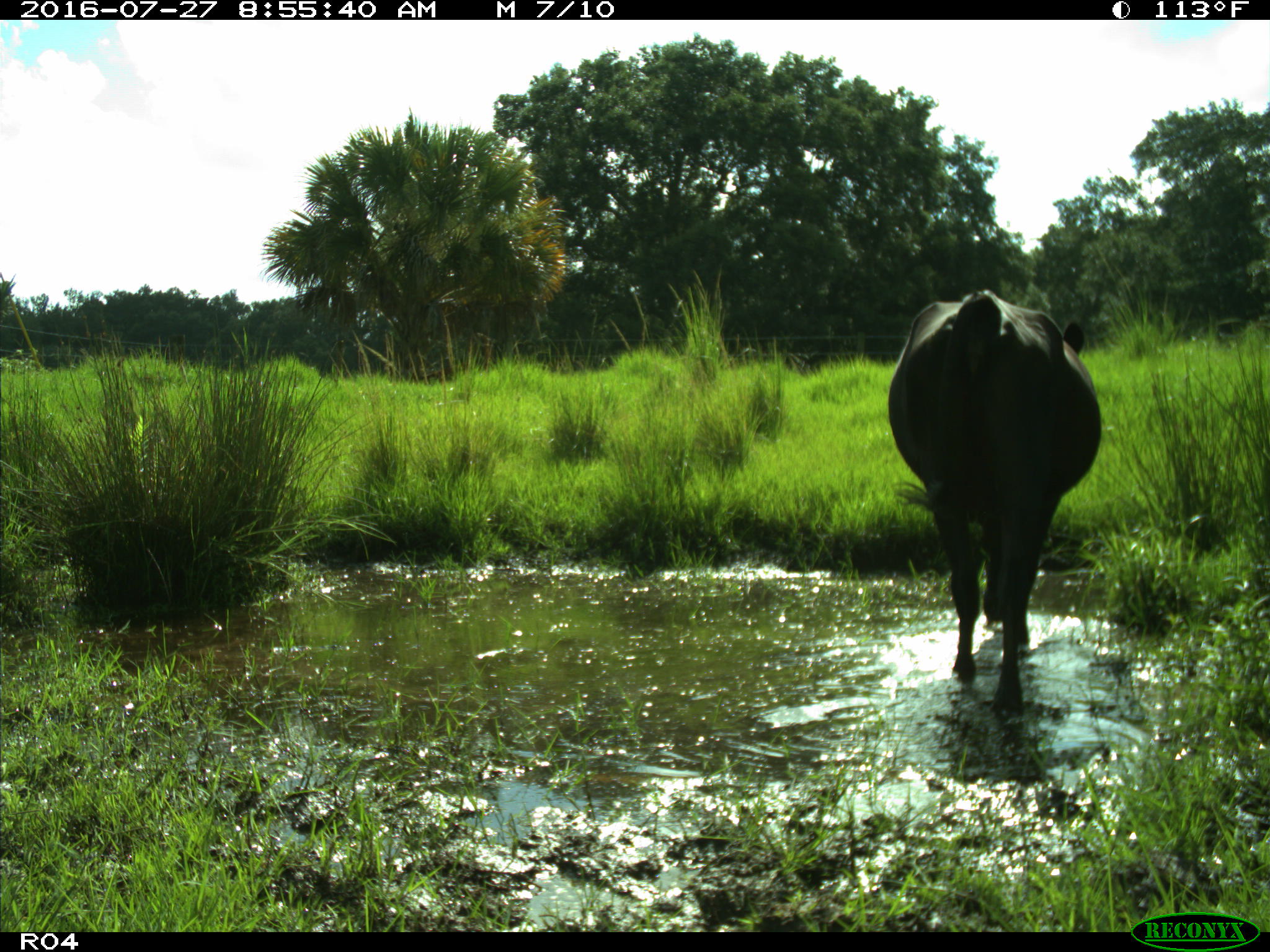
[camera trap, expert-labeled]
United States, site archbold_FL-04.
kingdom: Animalia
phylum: Chordata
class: Mammalia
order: Artiodactyla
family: Bovidae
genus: Bos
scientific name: Bos taurus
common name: domestic cow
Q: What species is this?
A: Bos taurus (domestic cow).